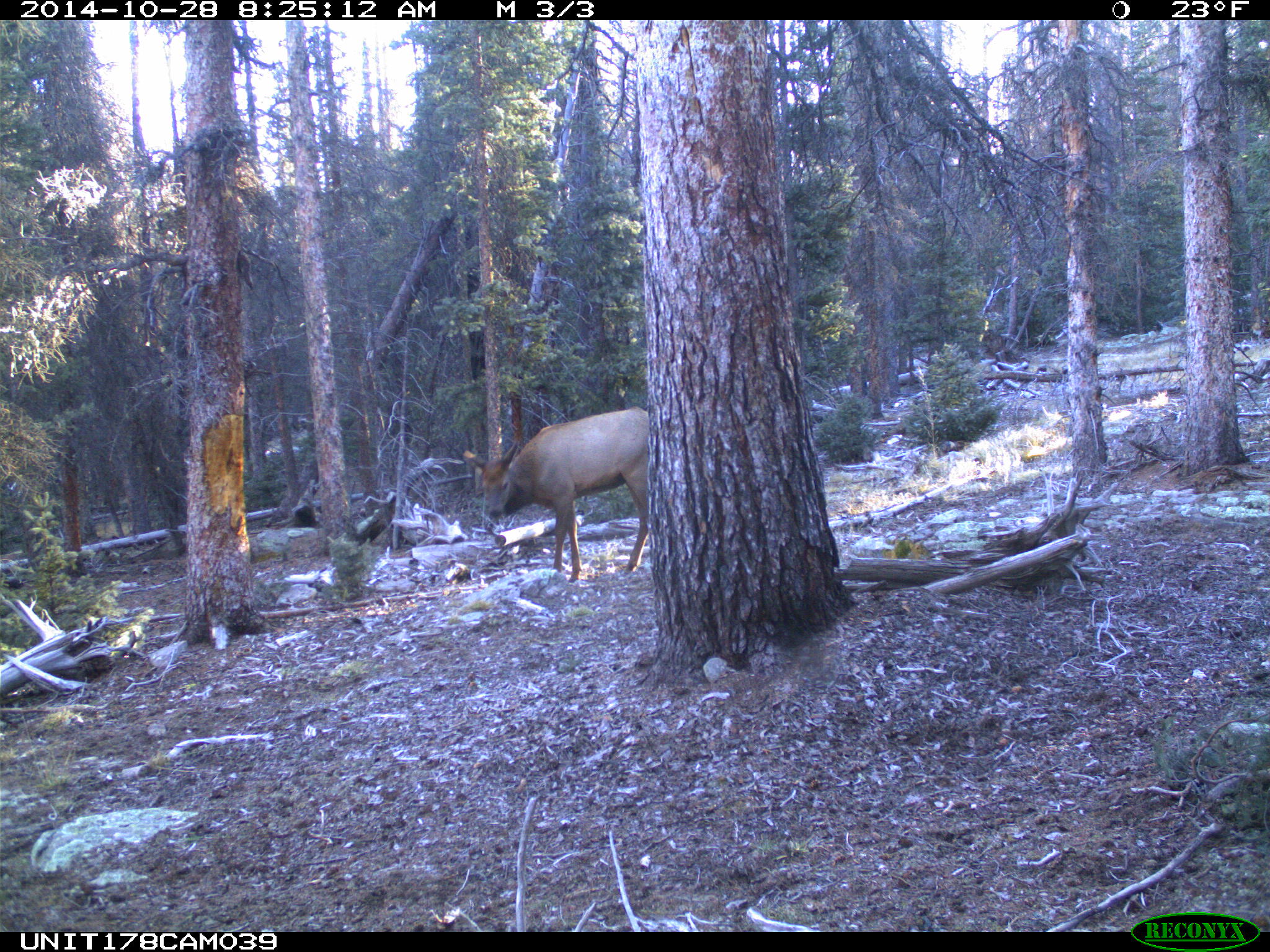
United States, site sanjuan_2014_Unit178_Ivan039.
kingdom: Animalia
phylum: Chordata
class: Mammalia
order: Artiodactyla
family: Cervidae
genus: Cervus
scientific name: Cervus elaphus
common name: red deer